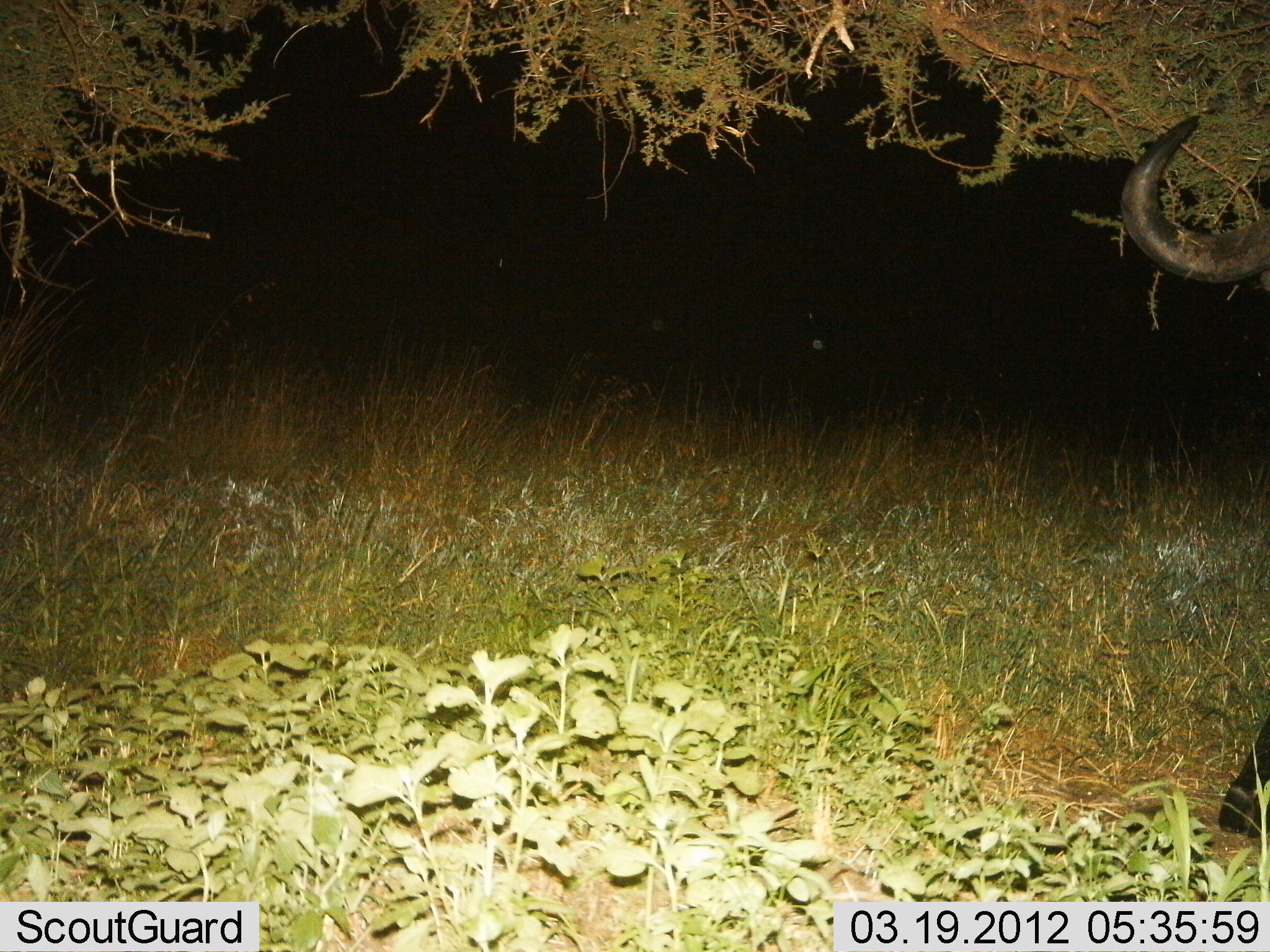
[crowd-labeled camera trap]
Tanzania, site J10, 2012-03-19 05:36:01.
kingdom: Animalia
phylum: Chordata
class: Mammalia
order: Artiodactyla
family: Bovidae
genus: Syncerus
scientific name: Syncerus caffer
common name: cape buffalo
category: buffalo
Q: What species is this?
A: Buffalo (cape buffalo) (Syncerus caffer).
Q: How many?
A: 1.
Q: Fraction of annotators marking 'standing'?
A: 88%.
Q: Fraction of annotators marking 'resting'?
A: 0%.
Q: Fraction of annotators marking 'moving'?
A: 12%.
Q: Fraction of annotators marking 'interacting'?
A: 0%.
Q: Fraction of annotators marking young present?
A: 0%.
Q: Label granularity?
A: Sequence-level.